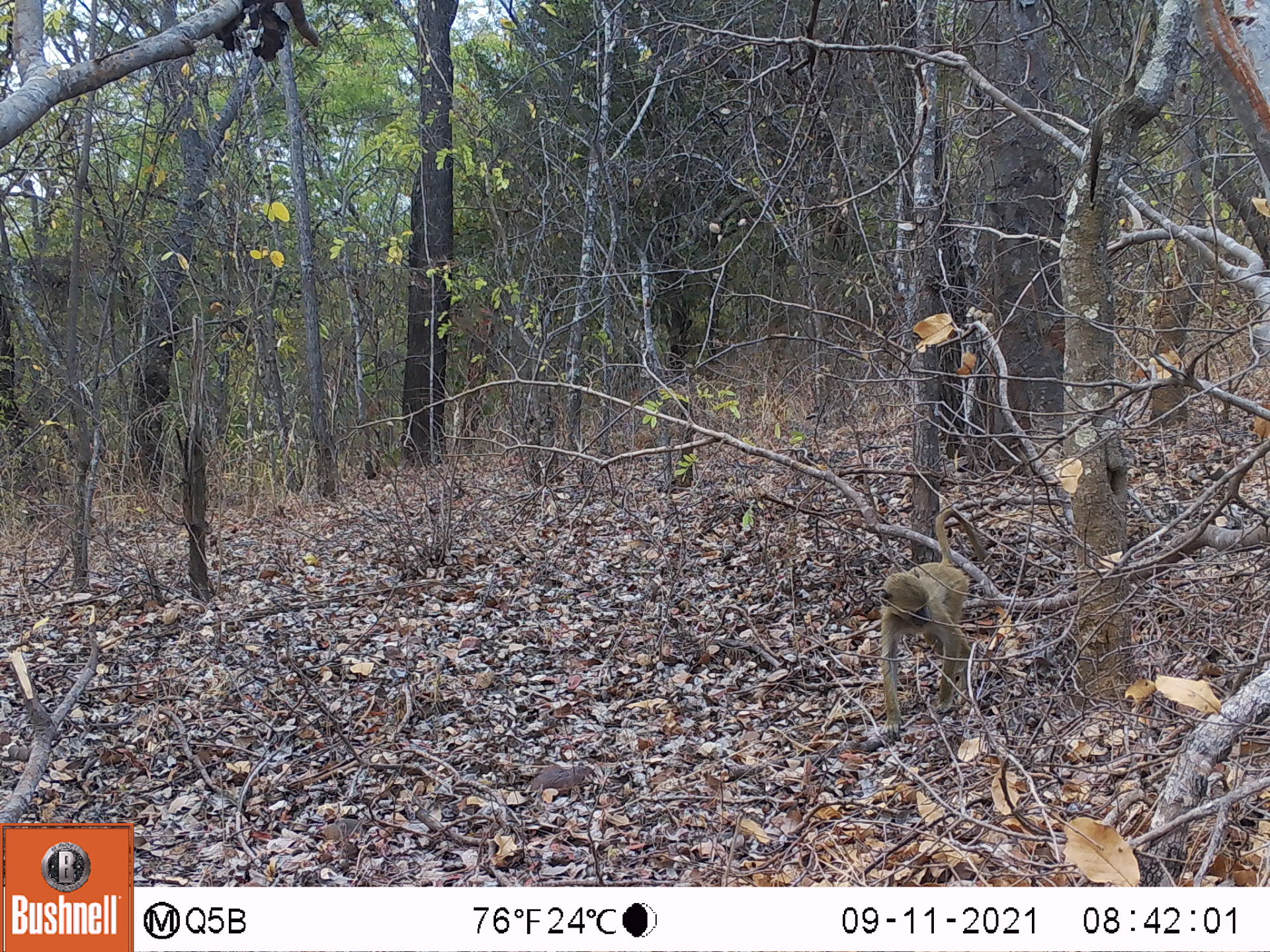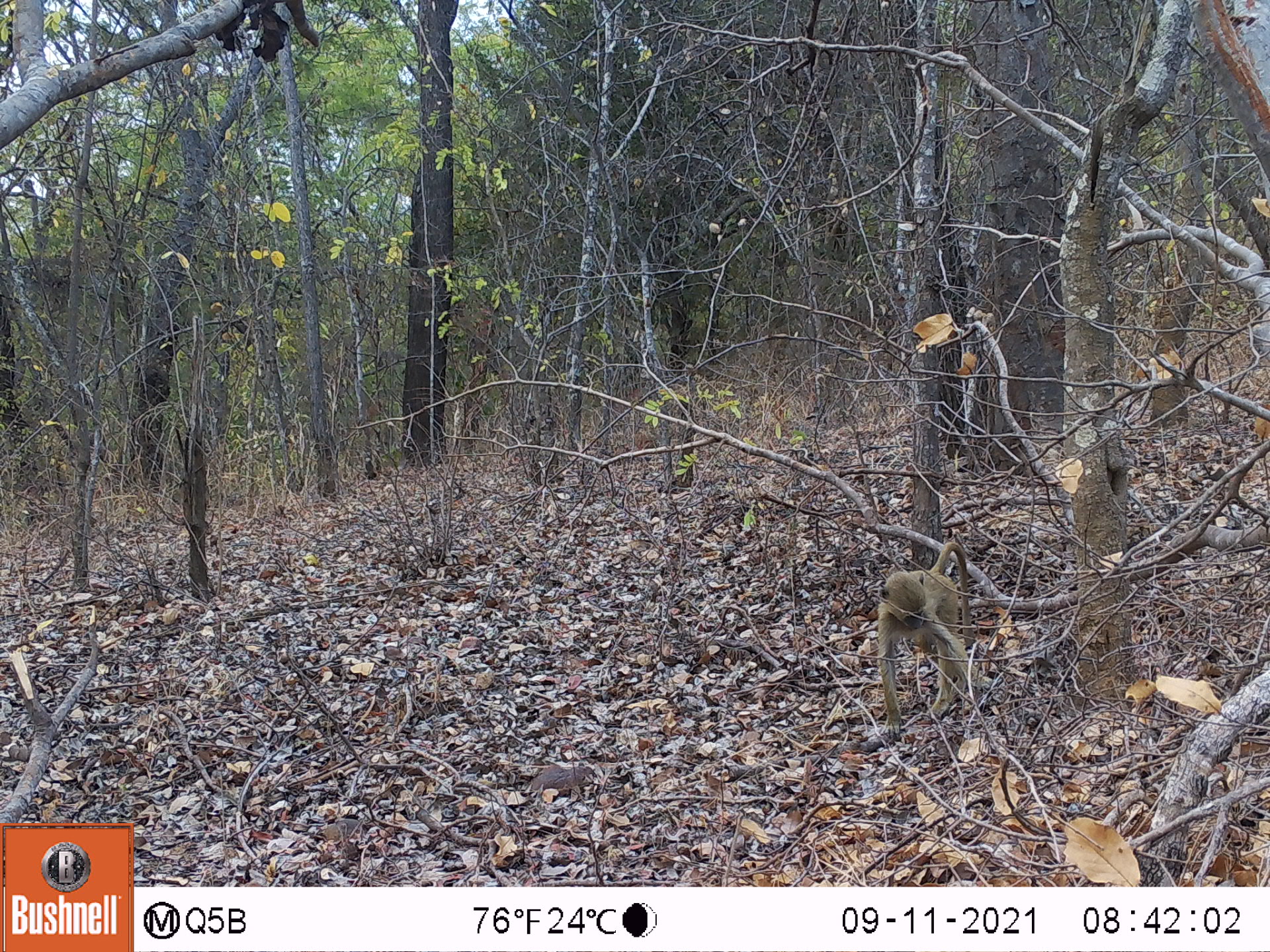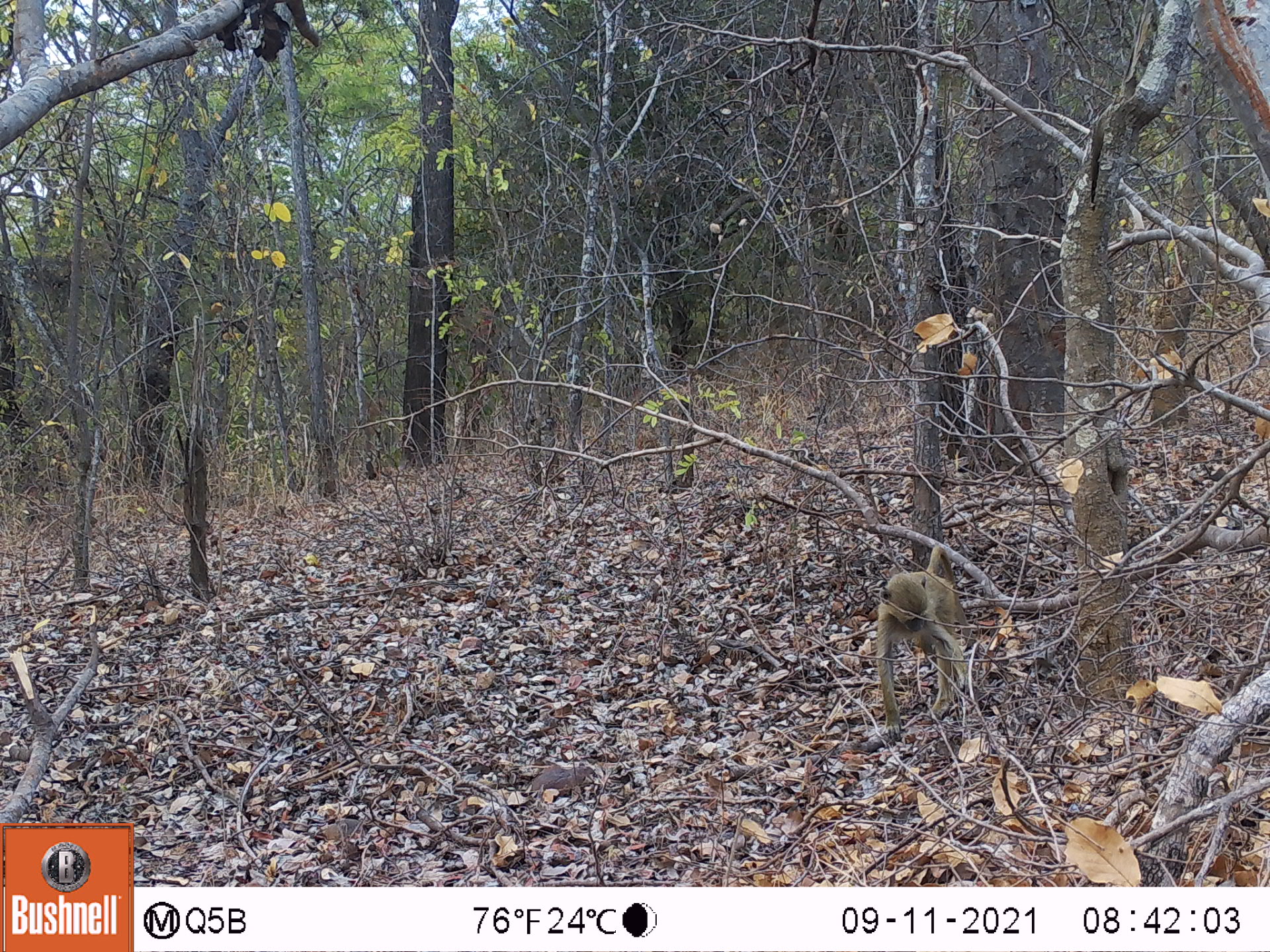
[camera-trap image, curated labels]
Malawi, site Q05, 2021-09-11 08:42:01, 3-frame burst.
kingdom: Animalia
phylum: Chordata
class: Mammalia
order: Primates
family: Cercopithecidae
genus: Papio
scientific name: Papio cynocephalus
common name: yellow baboon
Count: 1.